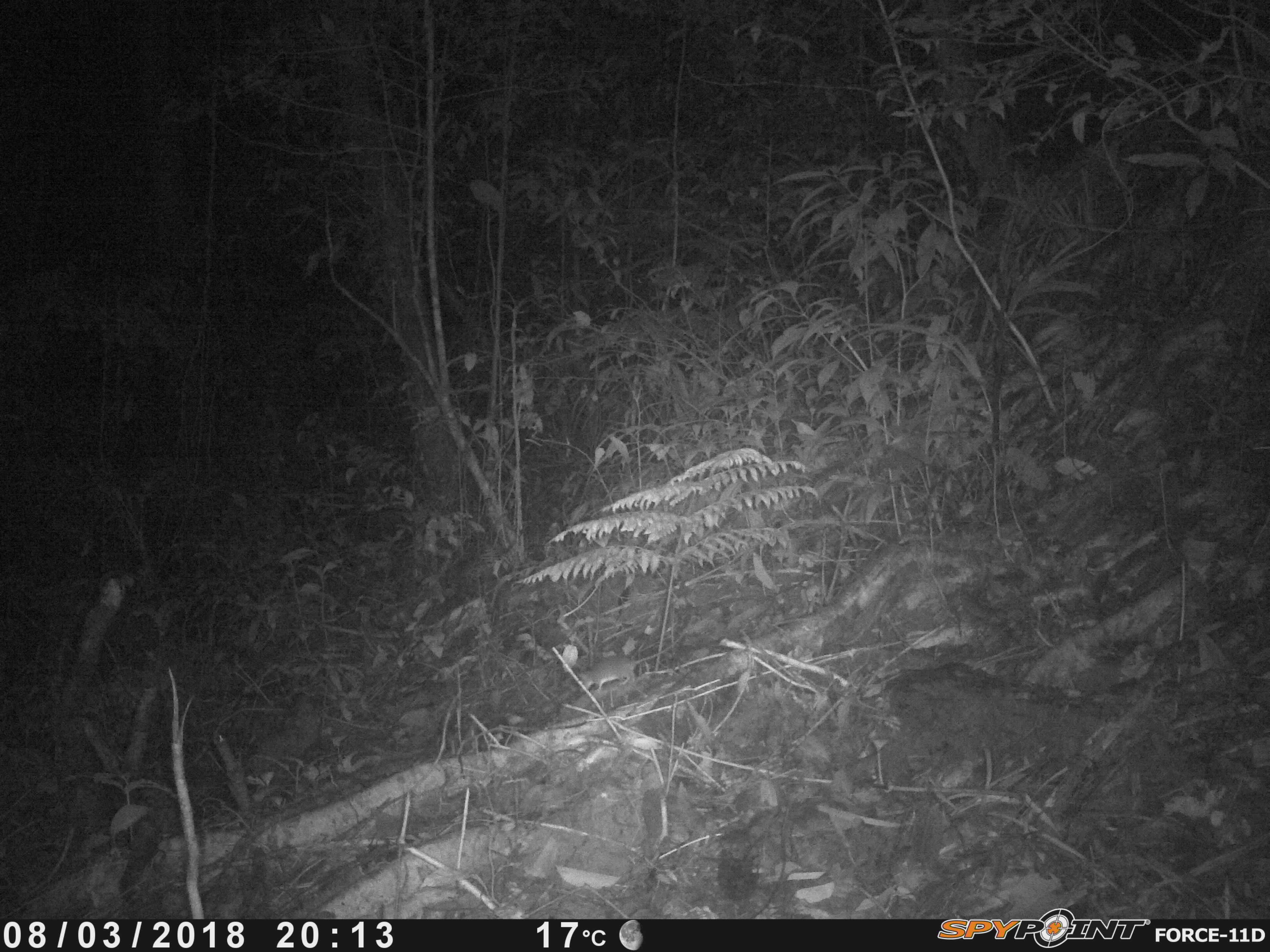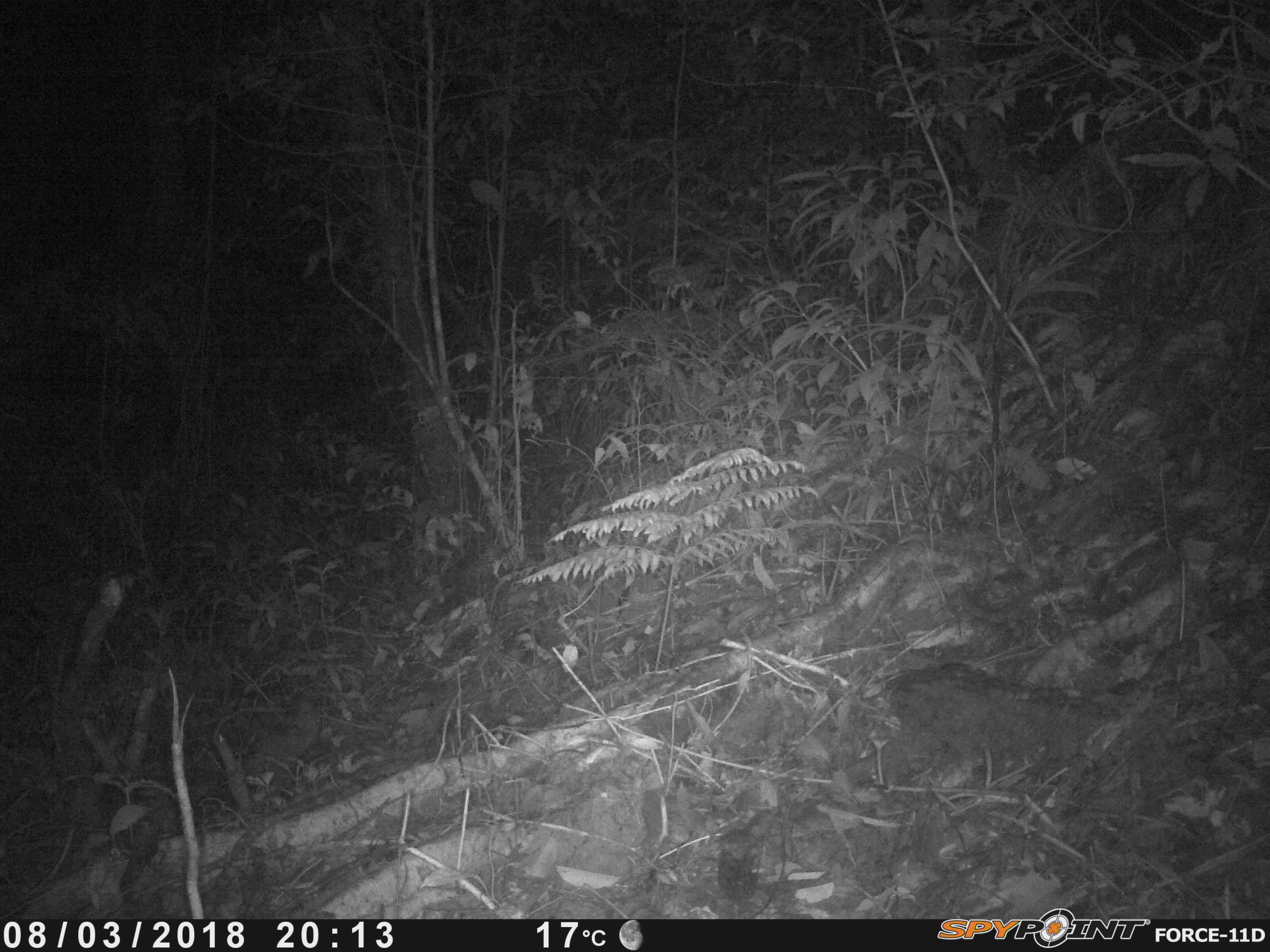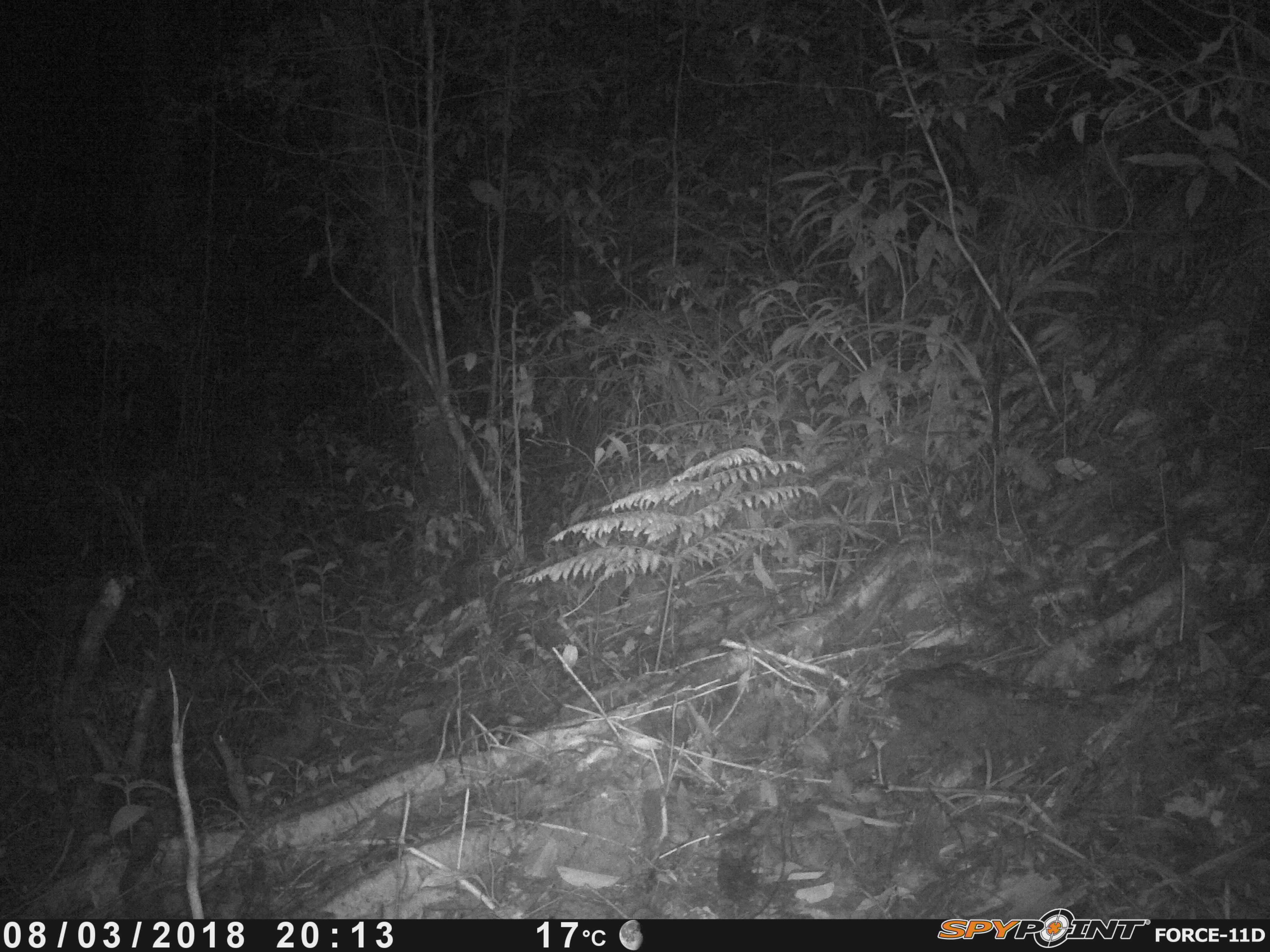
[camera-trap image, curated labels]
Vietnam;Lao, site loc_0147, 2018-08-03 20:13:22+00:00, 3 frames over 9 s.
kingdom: Animalia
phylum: Chordata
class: Mammalia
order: Rodentia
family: Muridae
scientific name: Muridae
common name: old-world mice and rats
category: unidentified murid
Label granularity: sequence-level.